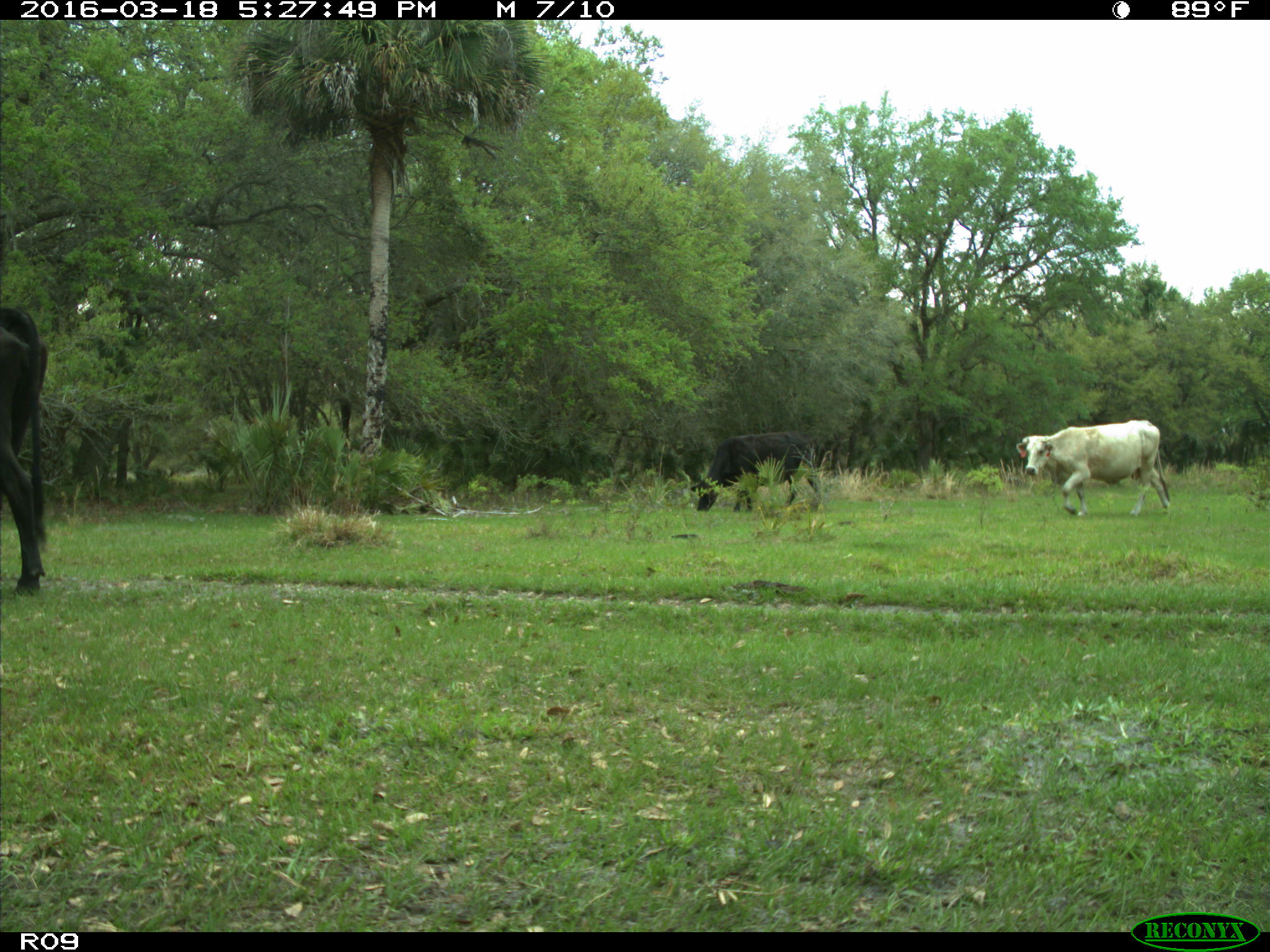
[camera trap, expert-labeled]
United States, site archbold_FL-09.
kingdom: Animalia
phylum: Chordata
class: Mammalia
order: Artiodactyla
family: Bovidae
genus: Bos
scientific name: Bos taurus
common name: domestic cow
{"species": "Bos taurus (domestic cow)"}